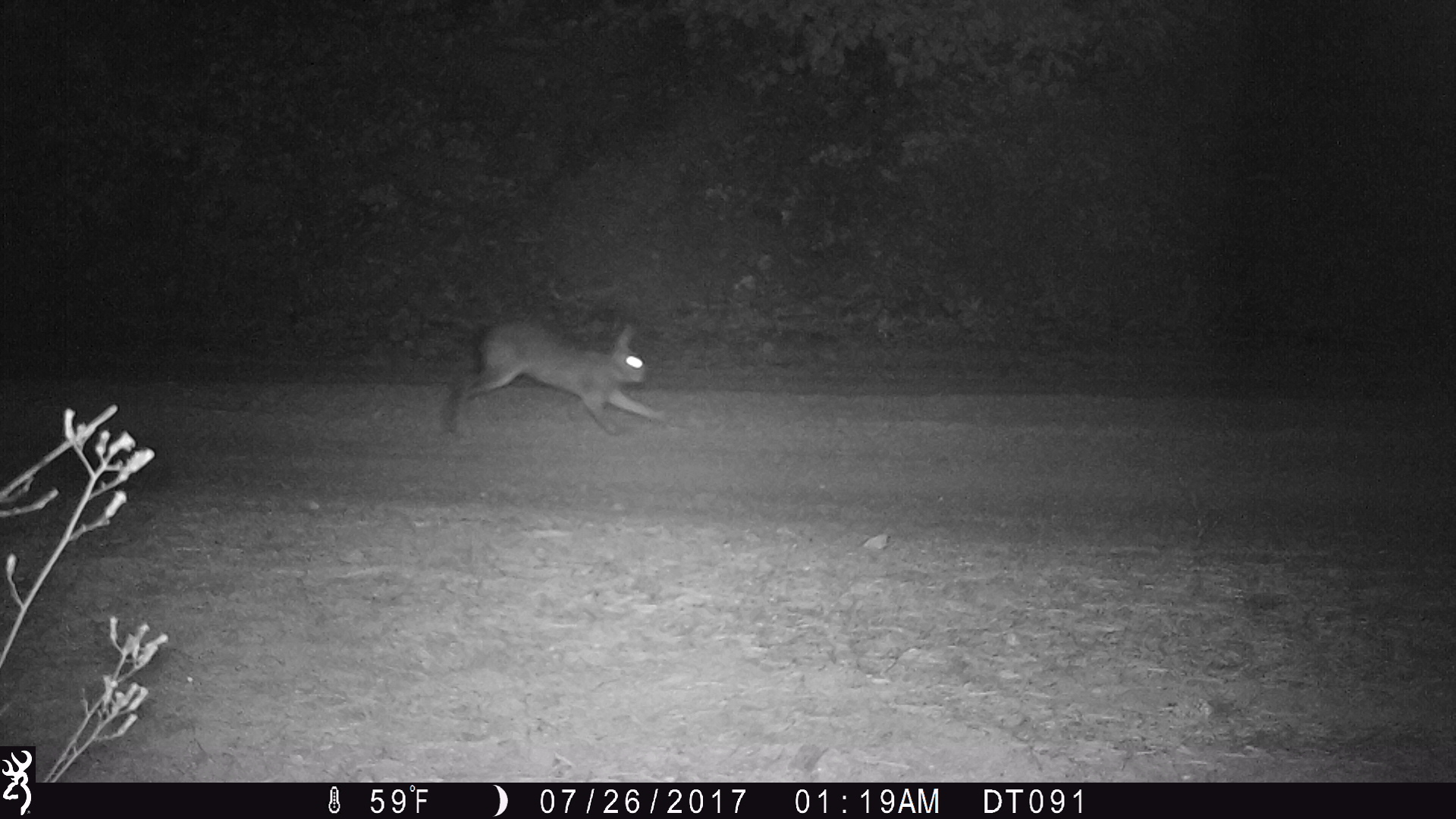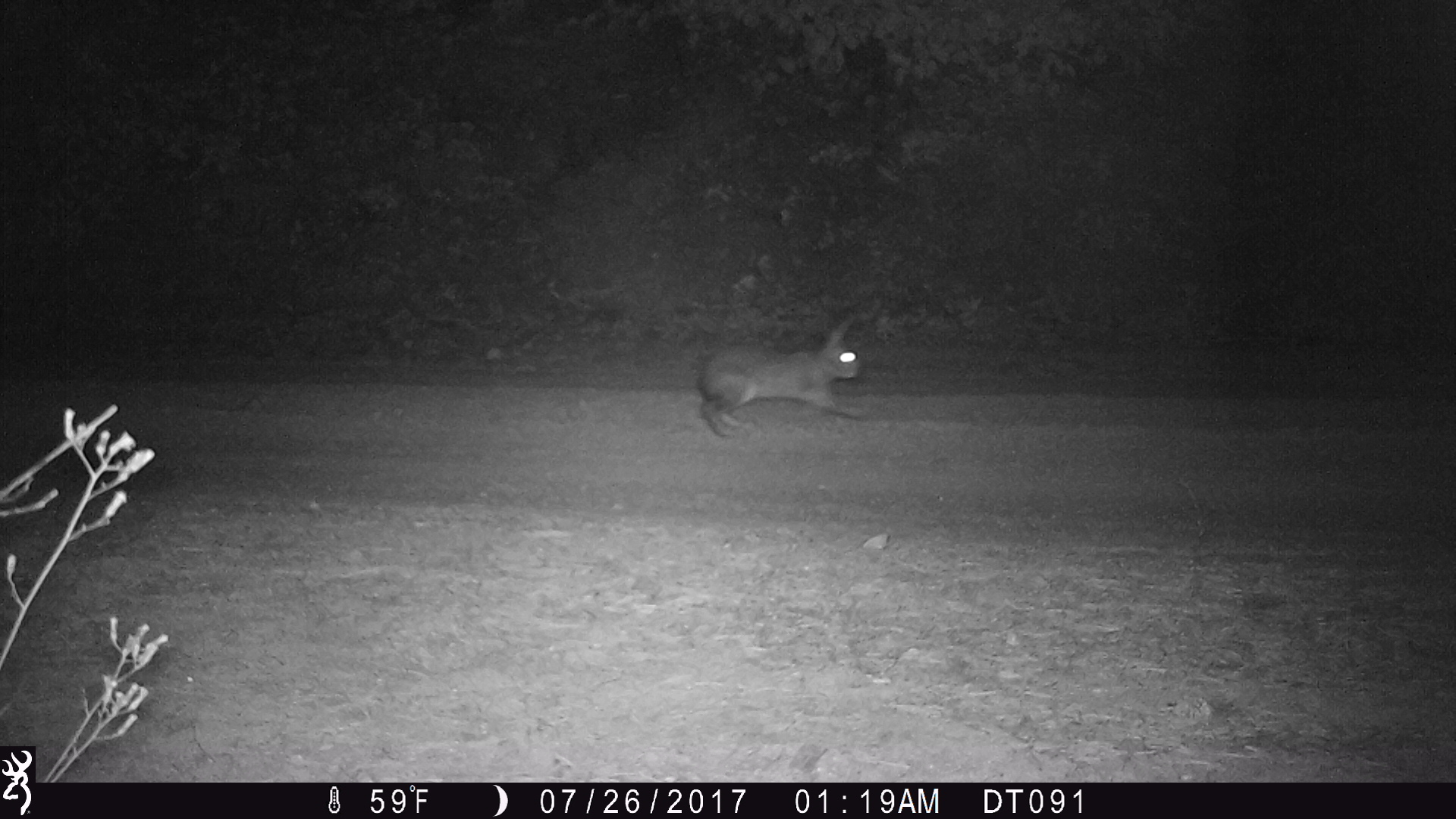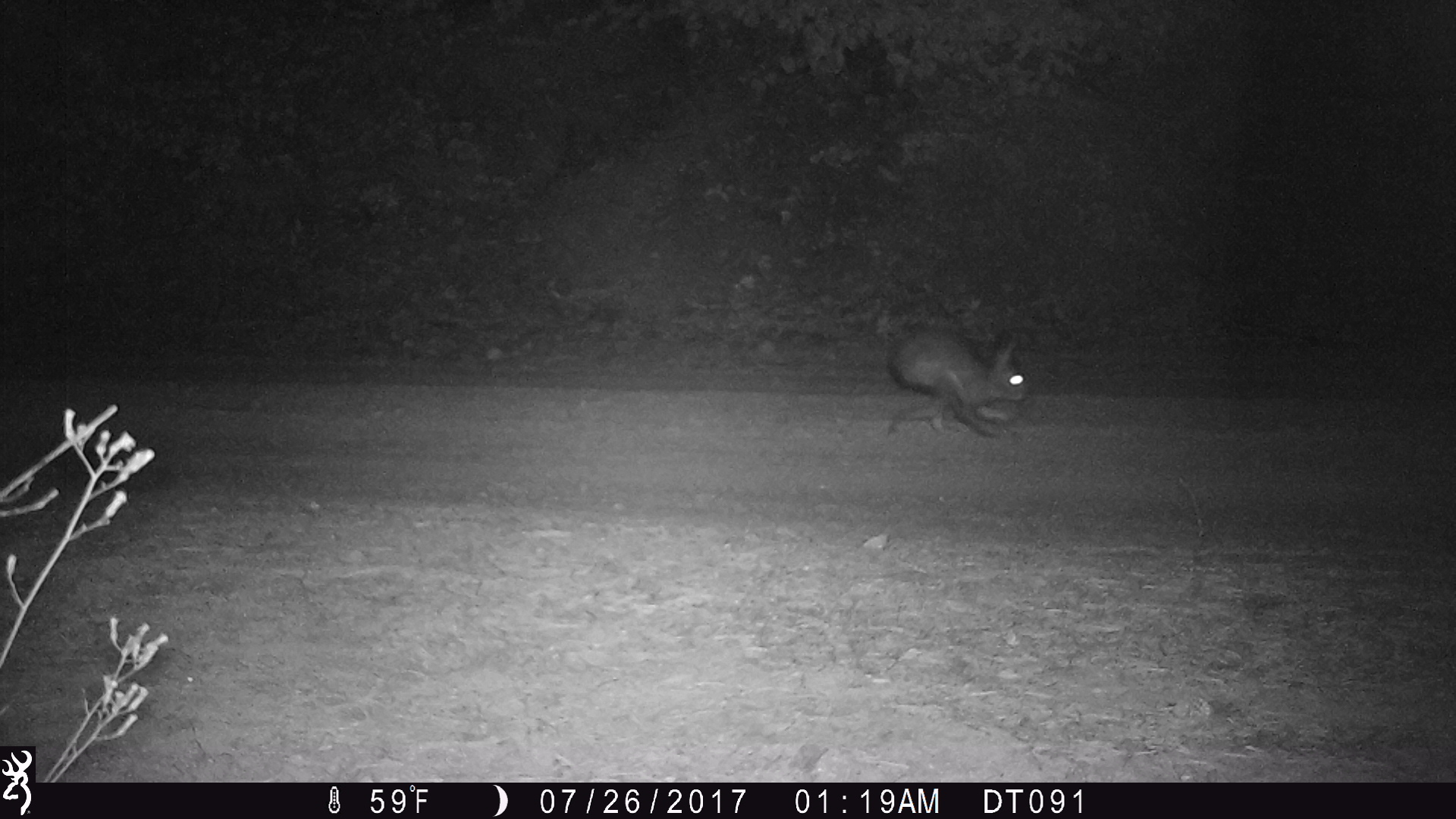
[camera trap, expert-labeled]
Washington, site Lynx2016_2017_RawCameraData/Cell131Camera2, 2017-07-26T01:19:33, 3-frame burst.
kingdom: Animalia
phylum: Chordata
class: Mammalia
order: Lagomorpha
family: Leporidae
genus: Lepus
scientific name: Lepus americanus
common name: snowshoe hare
Lepus americanus (snowshoe hare). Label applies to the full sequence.